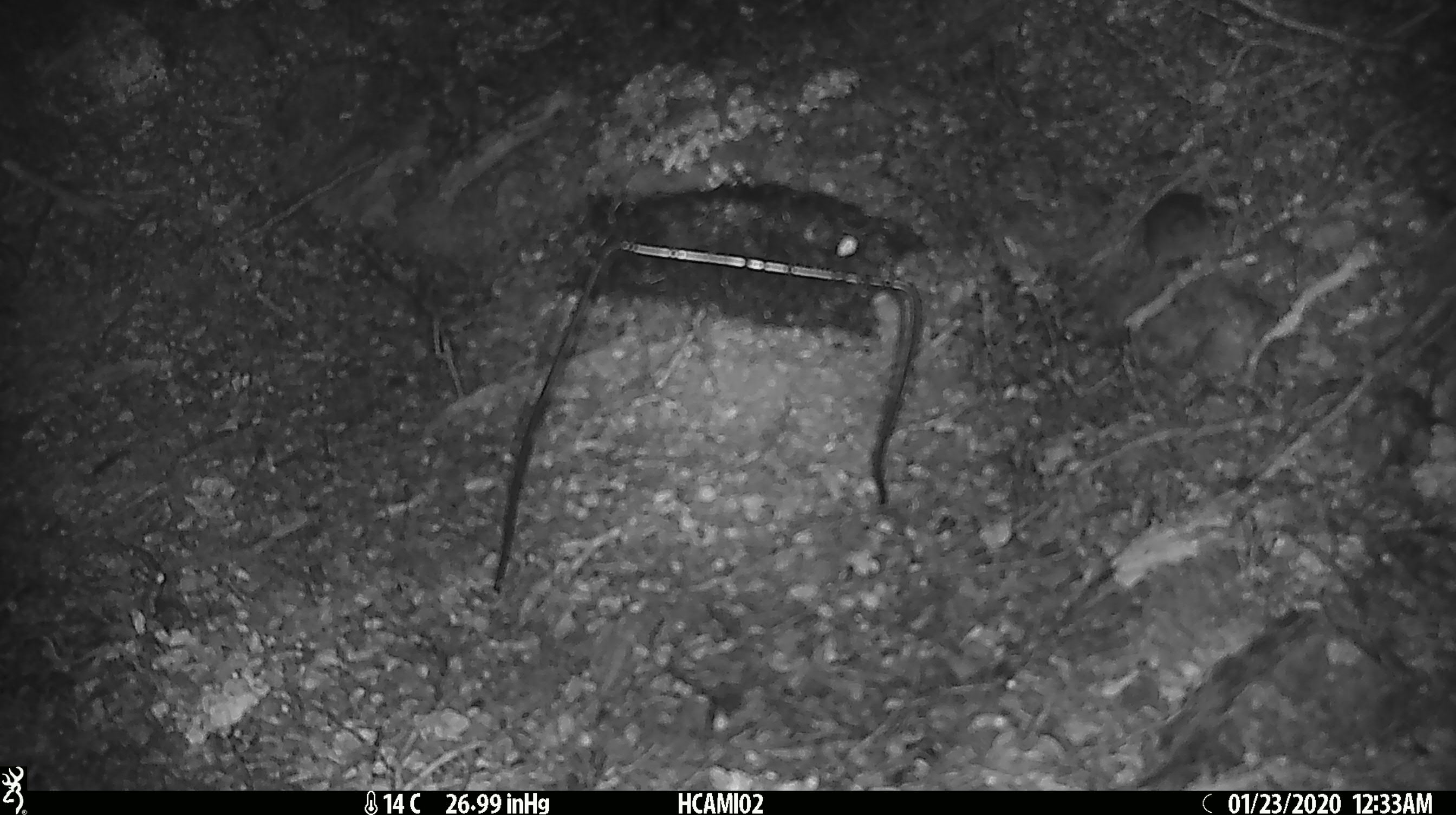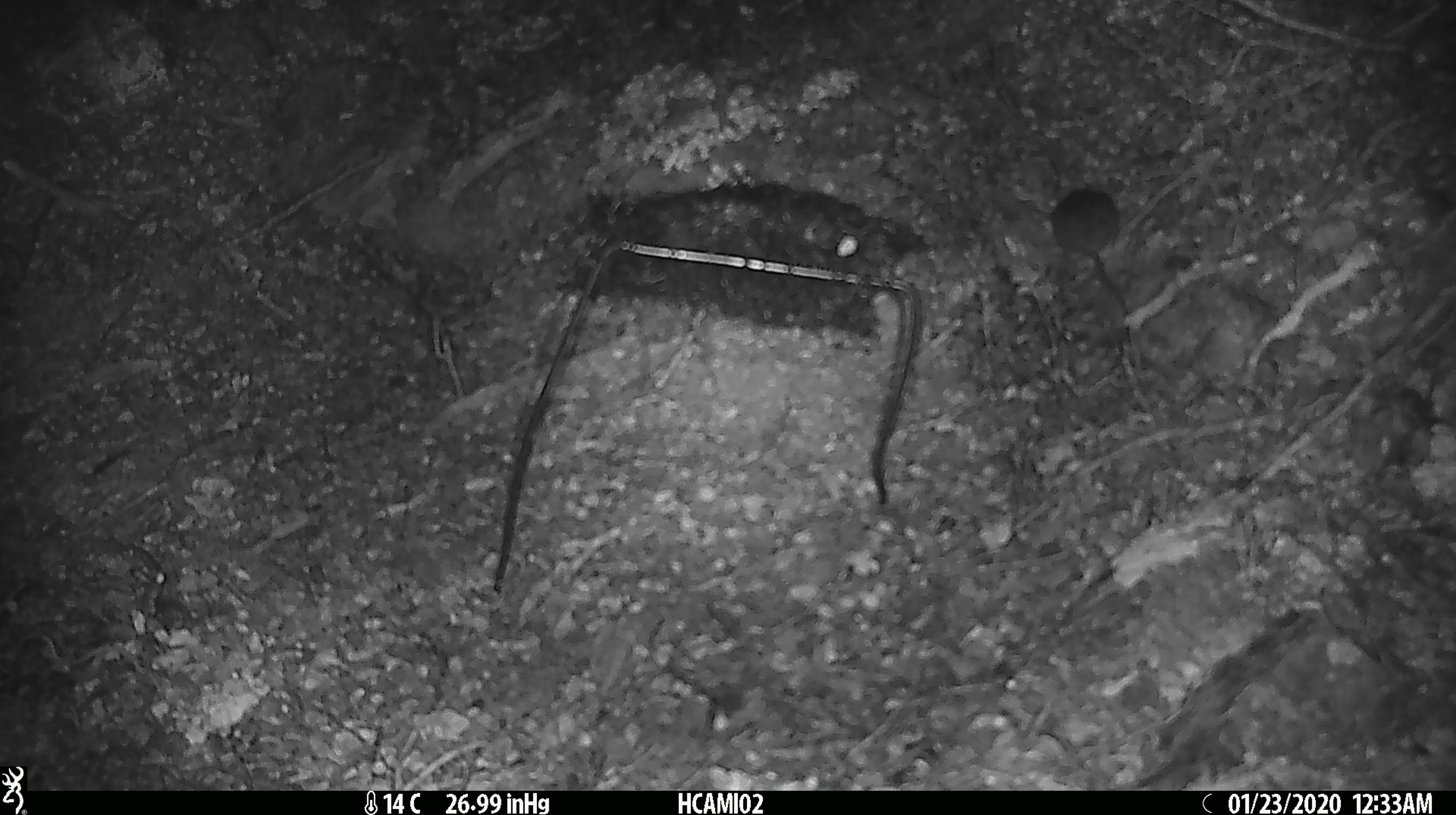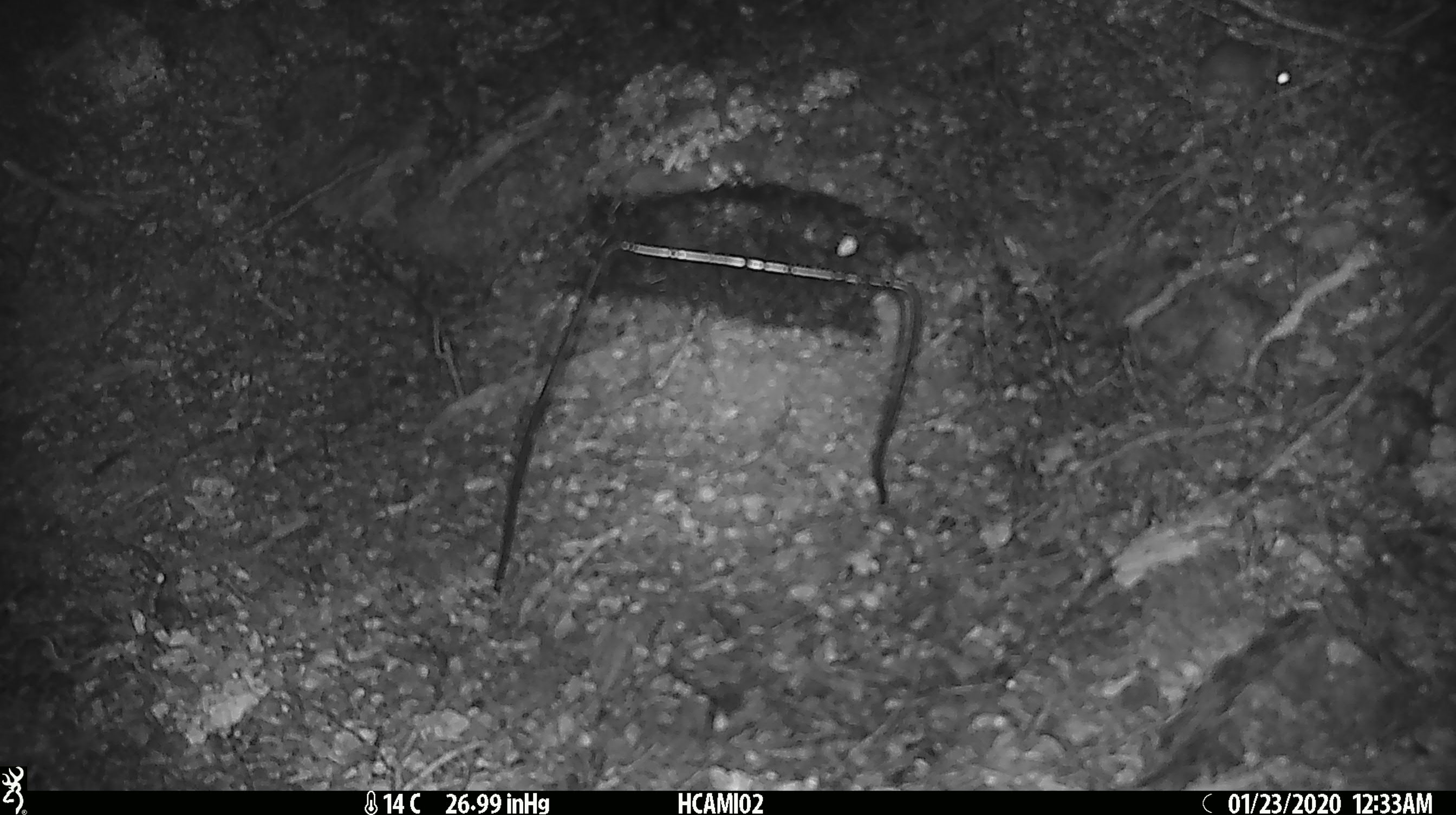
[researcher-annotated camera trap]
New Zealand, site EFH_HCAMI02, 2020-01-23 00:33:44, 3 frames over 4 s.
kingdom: Animalia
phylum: Chordata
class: Mammalia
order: Rodentia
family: Muridae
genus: Mus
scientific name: Mus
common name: mouse